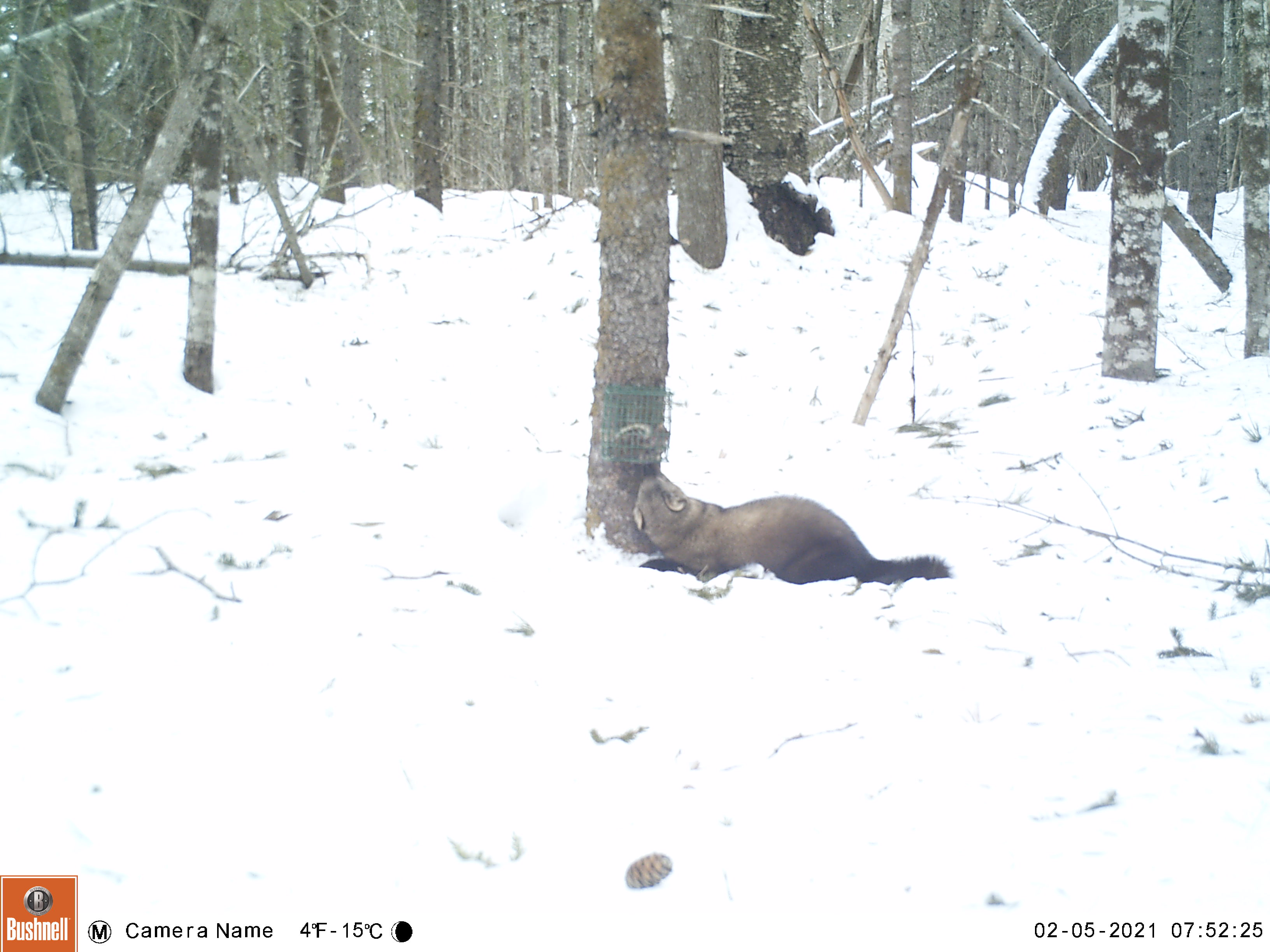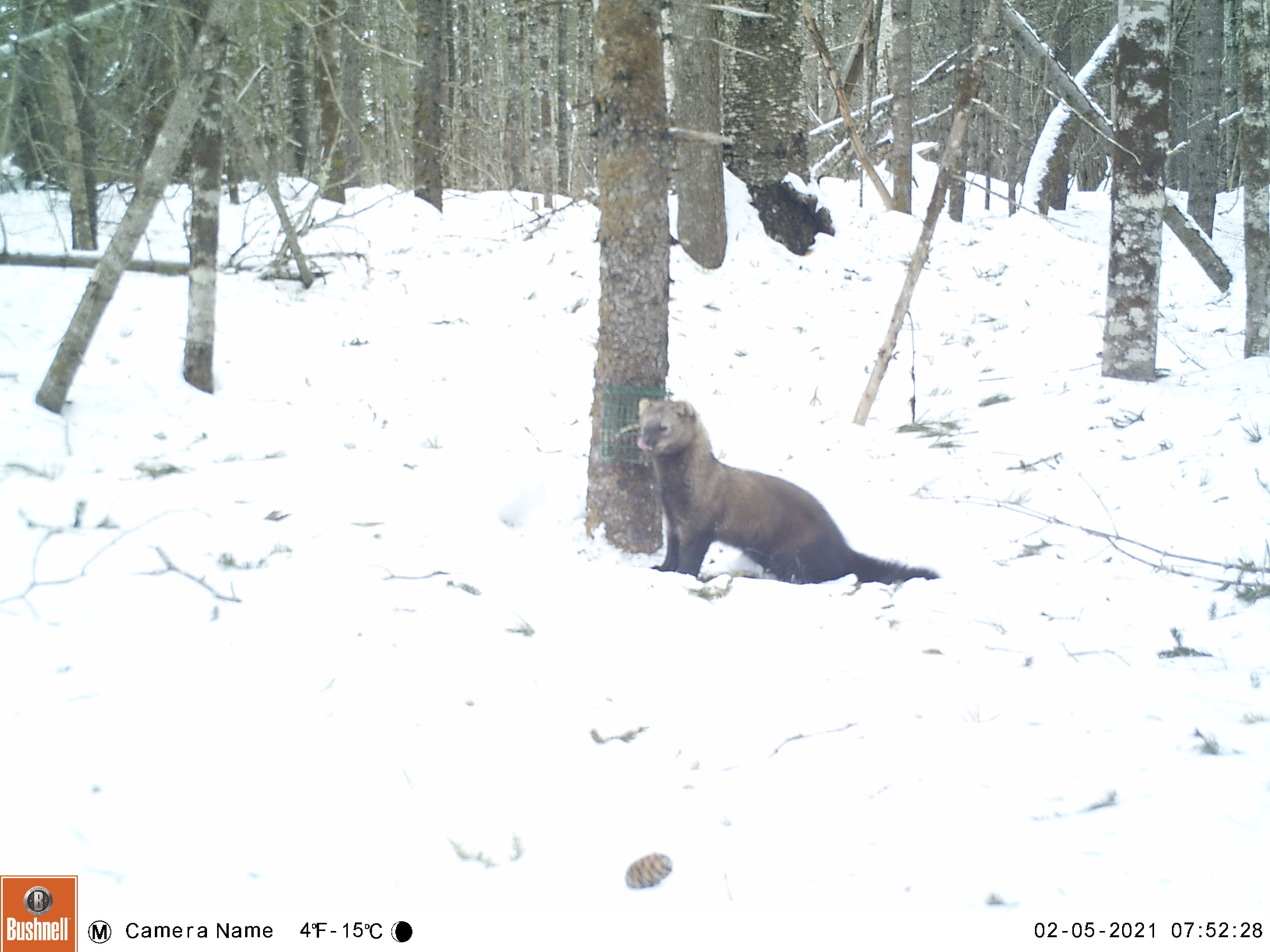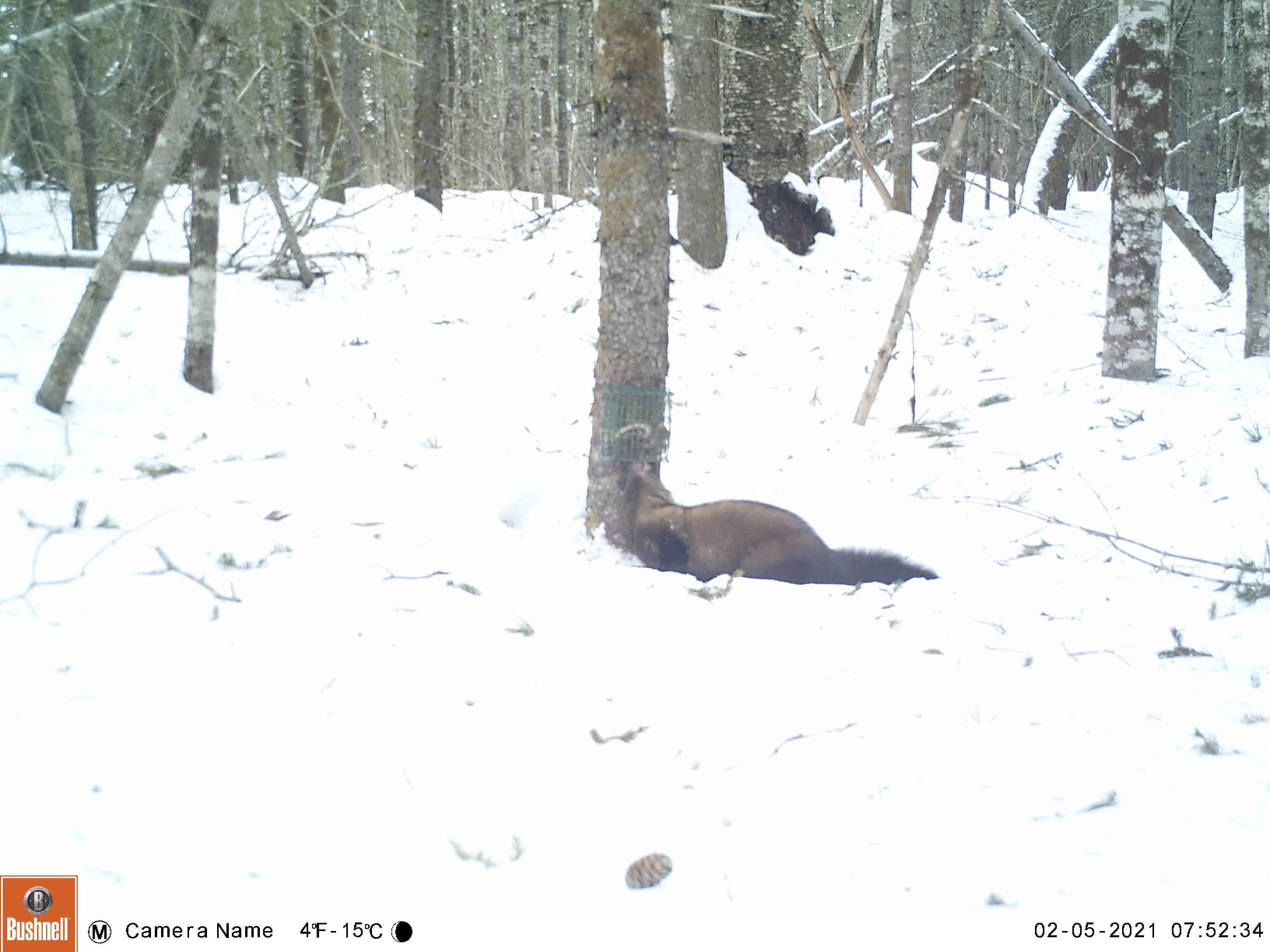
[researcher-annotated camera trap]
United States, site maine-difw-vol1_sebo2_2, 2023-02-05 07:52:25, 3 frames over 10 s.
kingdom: Animalia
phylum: Chordata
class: Mammalia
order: Carnivora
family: Mustelidae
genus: Pekania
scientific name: Pekania pennanti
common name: fisher